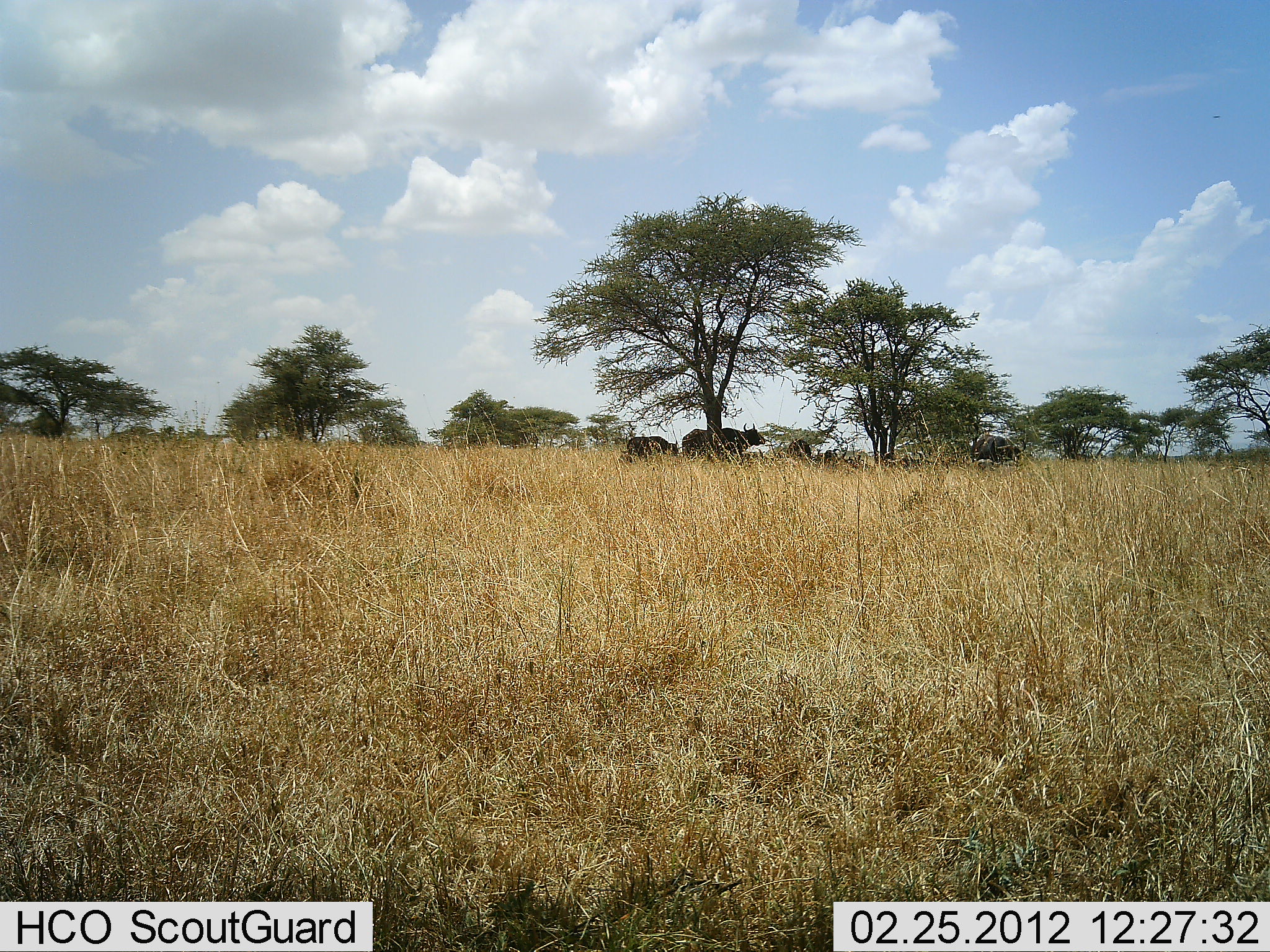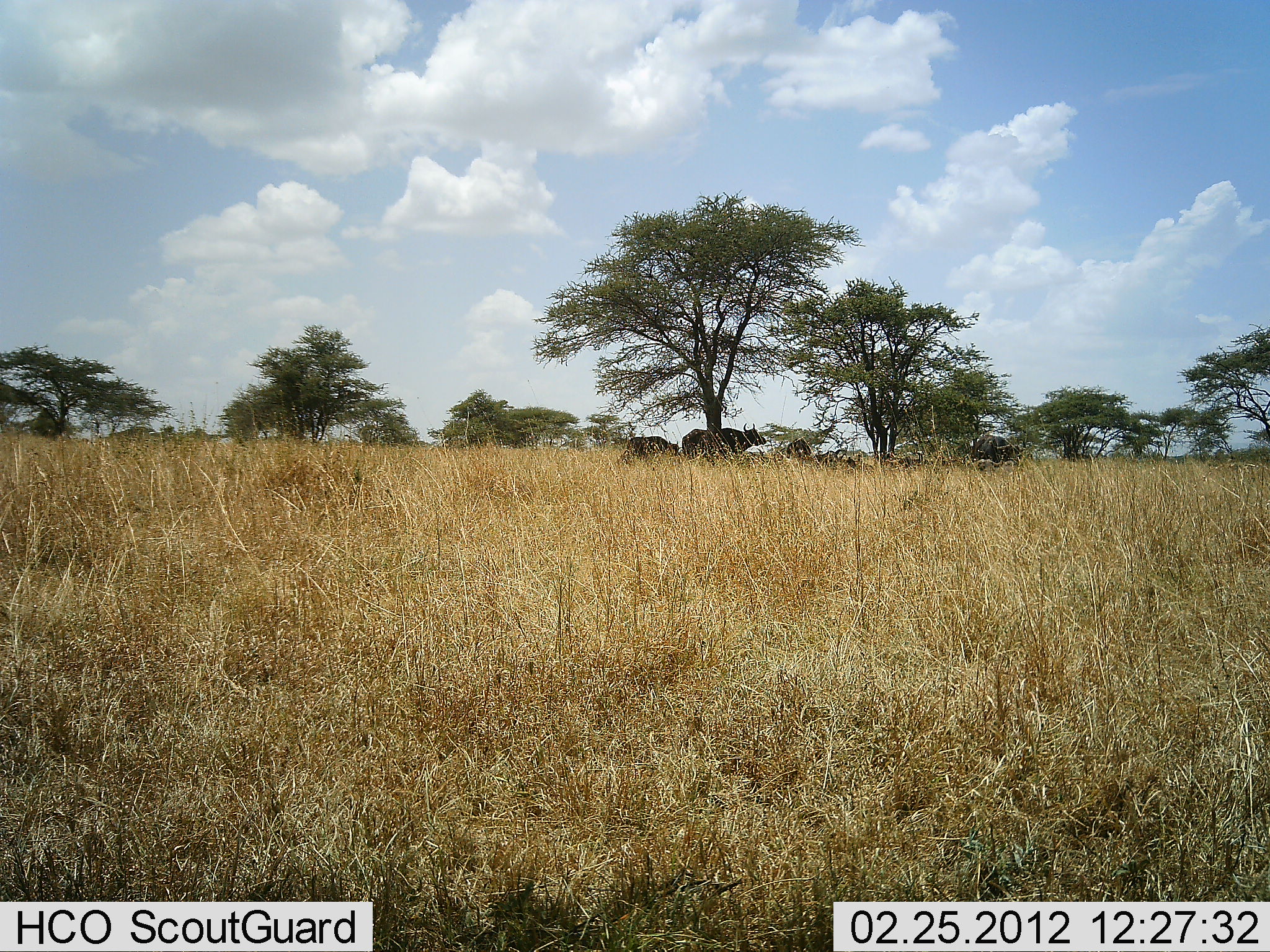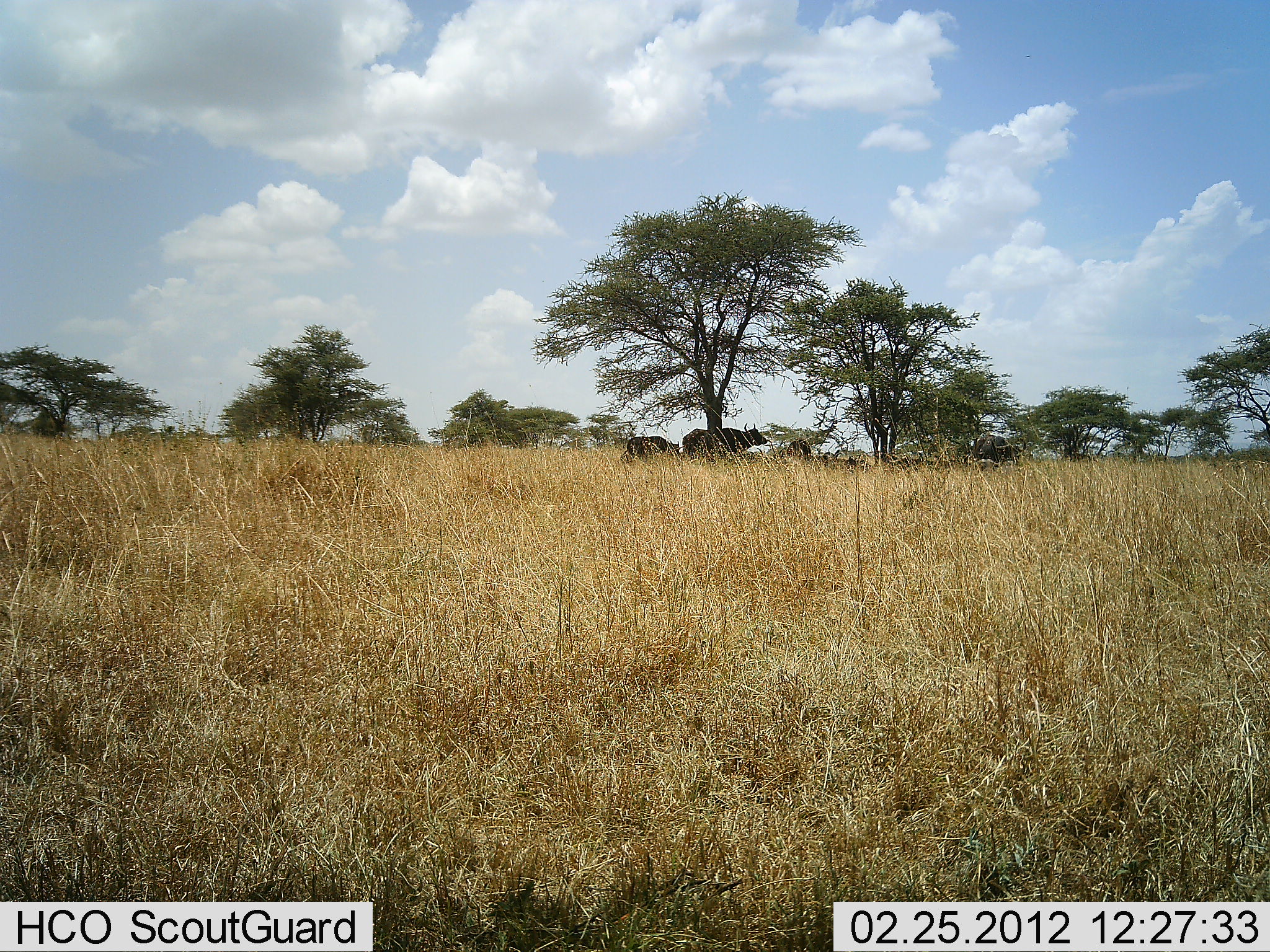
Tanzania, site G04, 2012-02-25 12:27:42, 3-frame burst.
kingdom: Animalia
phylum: Chordata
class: Mammalia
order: Artiodactyla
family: Bovidae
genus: Syncerus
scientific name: Syncerus caffer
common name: cape buffalo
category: buffalo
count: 5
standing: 65%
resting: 91%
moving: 0%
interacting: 4%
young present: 0%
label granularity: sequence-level